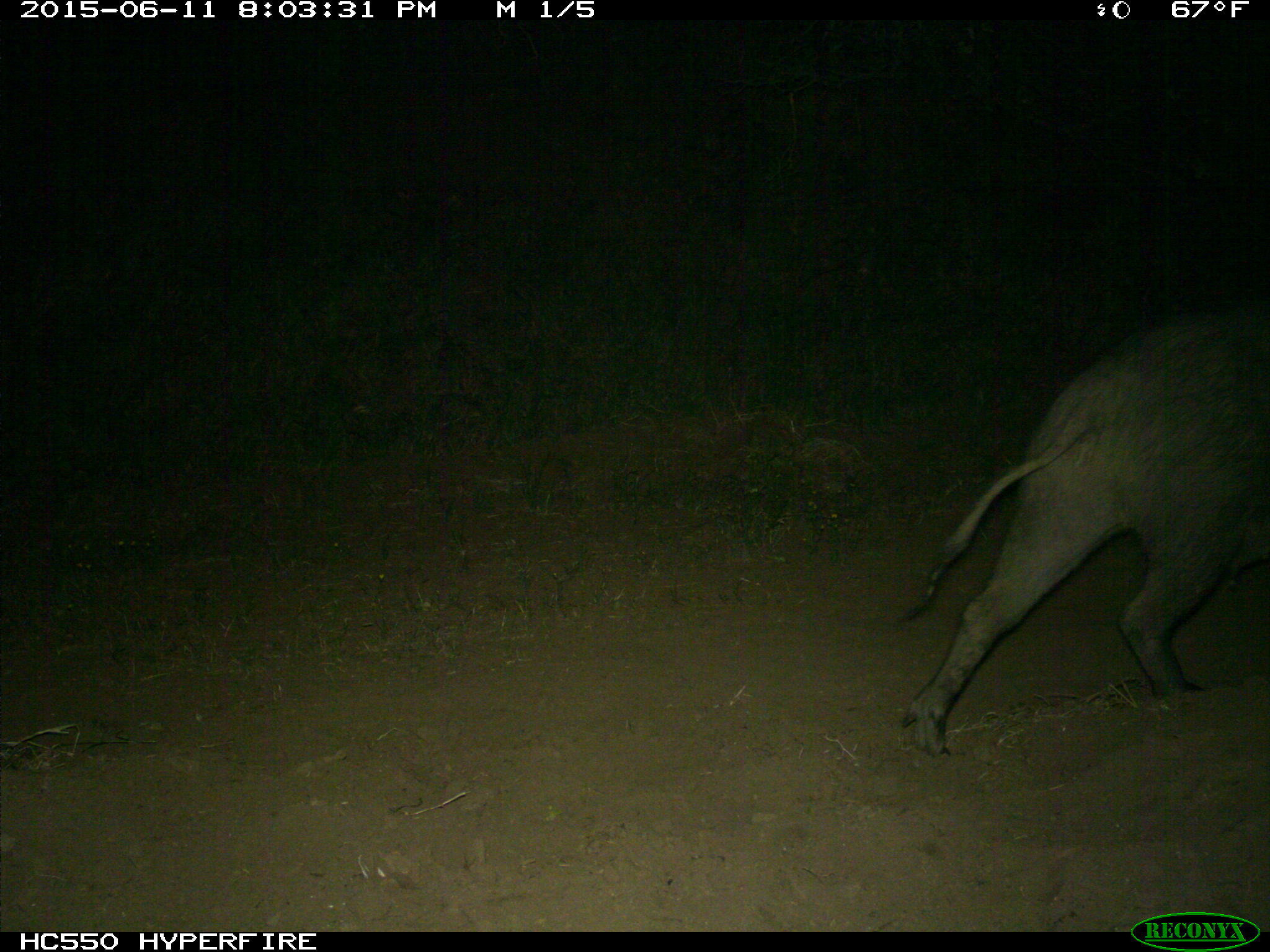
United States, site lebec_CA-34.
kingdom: Animalia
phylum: Chordata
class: Mammalia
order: Artiodactyla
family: Suidae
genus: Sus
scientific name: Sus scrofa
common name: wild boar